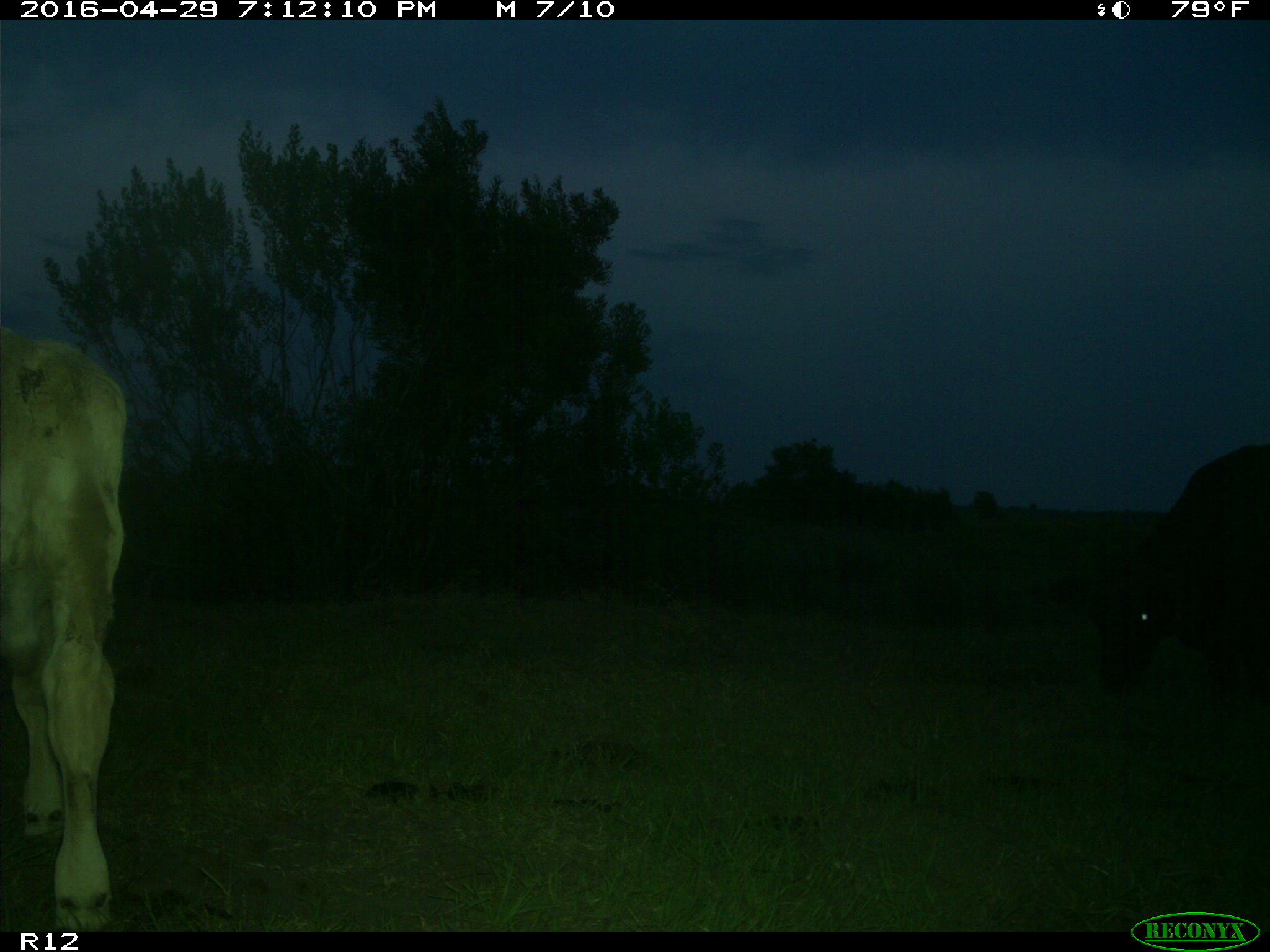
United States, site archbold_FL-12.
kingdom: Animalia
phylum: Chordata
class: Mammalia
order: Artiodactyla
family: Bovidae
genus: Bos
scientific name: Bos taurus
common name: domestic cow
Bos taurus (domestic cow).